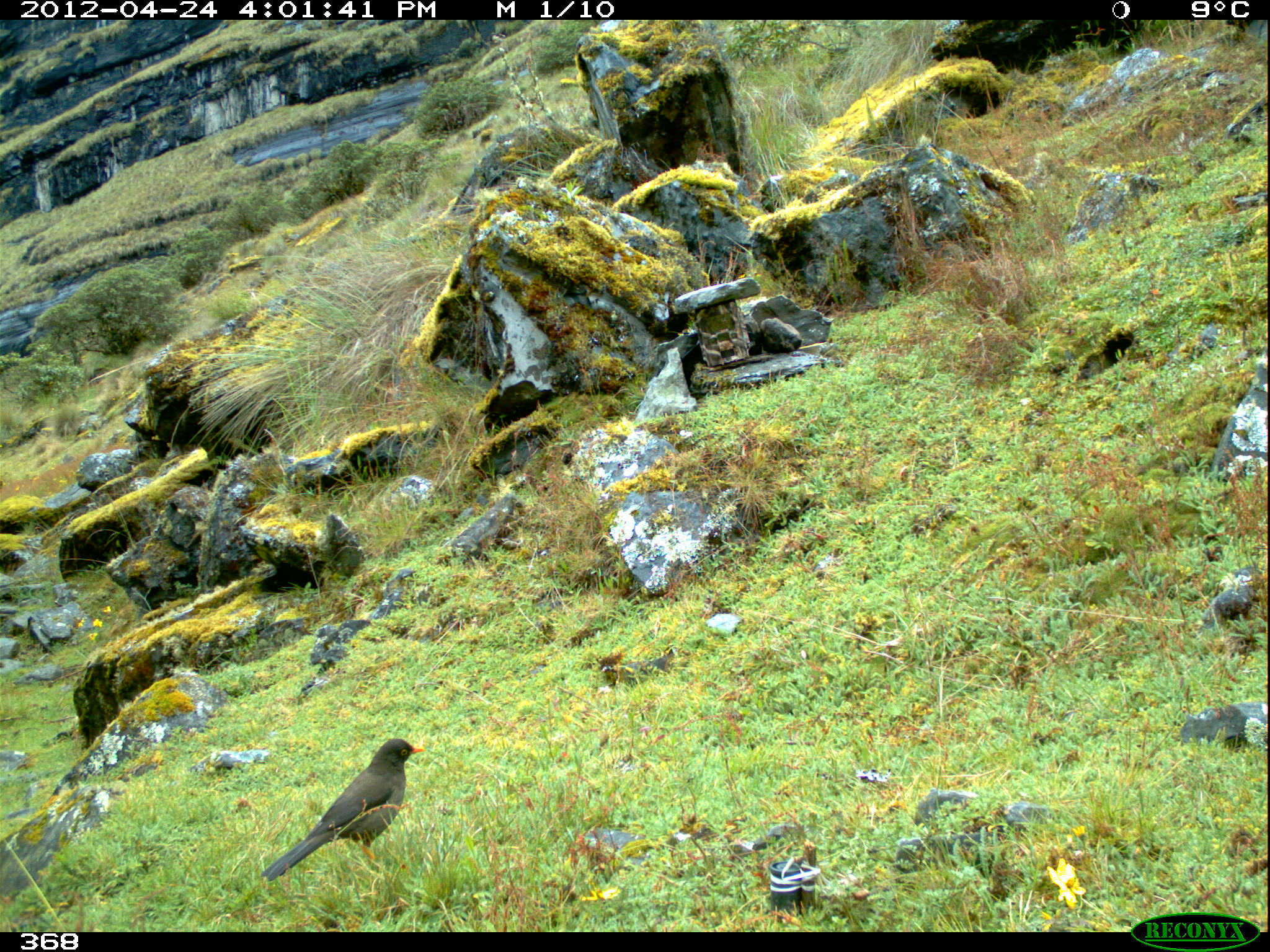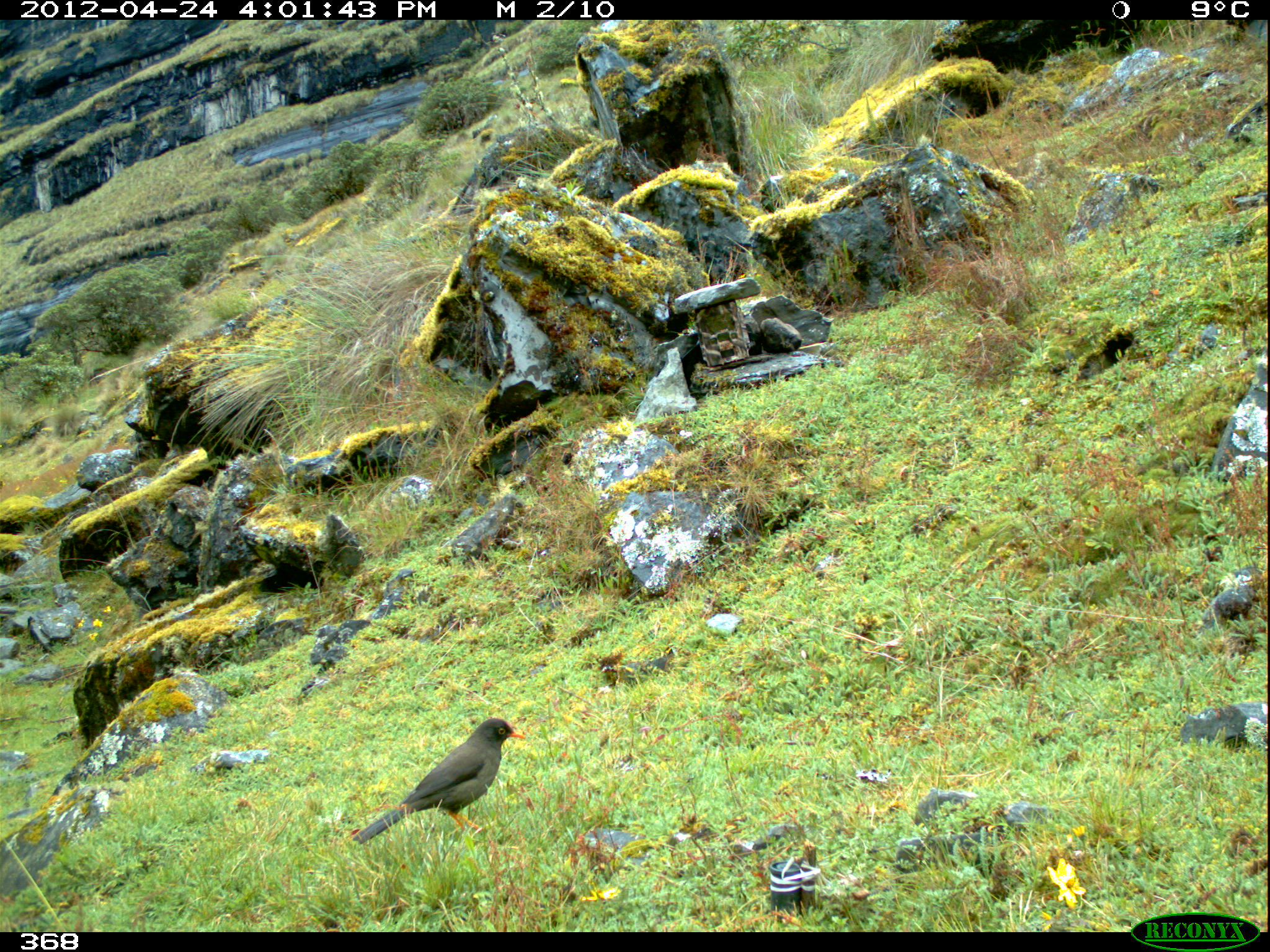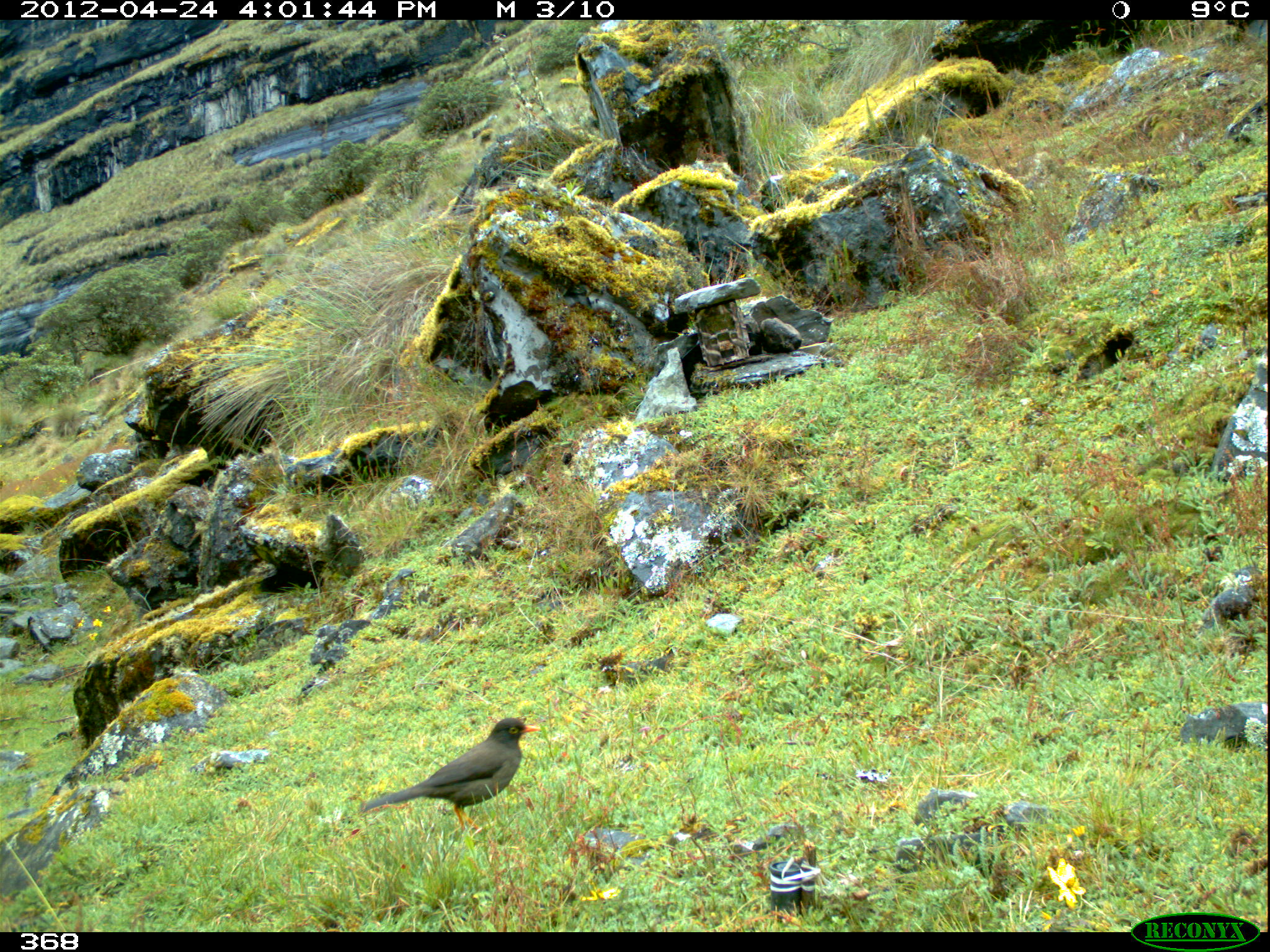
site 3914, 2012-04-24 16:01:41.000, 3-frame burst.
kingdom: Animalia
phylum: Chordata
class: Aves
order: Passeriformes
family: Turdidae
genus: Turdus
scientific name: Turdus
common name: true thrushes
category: turdus sp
Turdus sp (true thrushes) (Turdus).